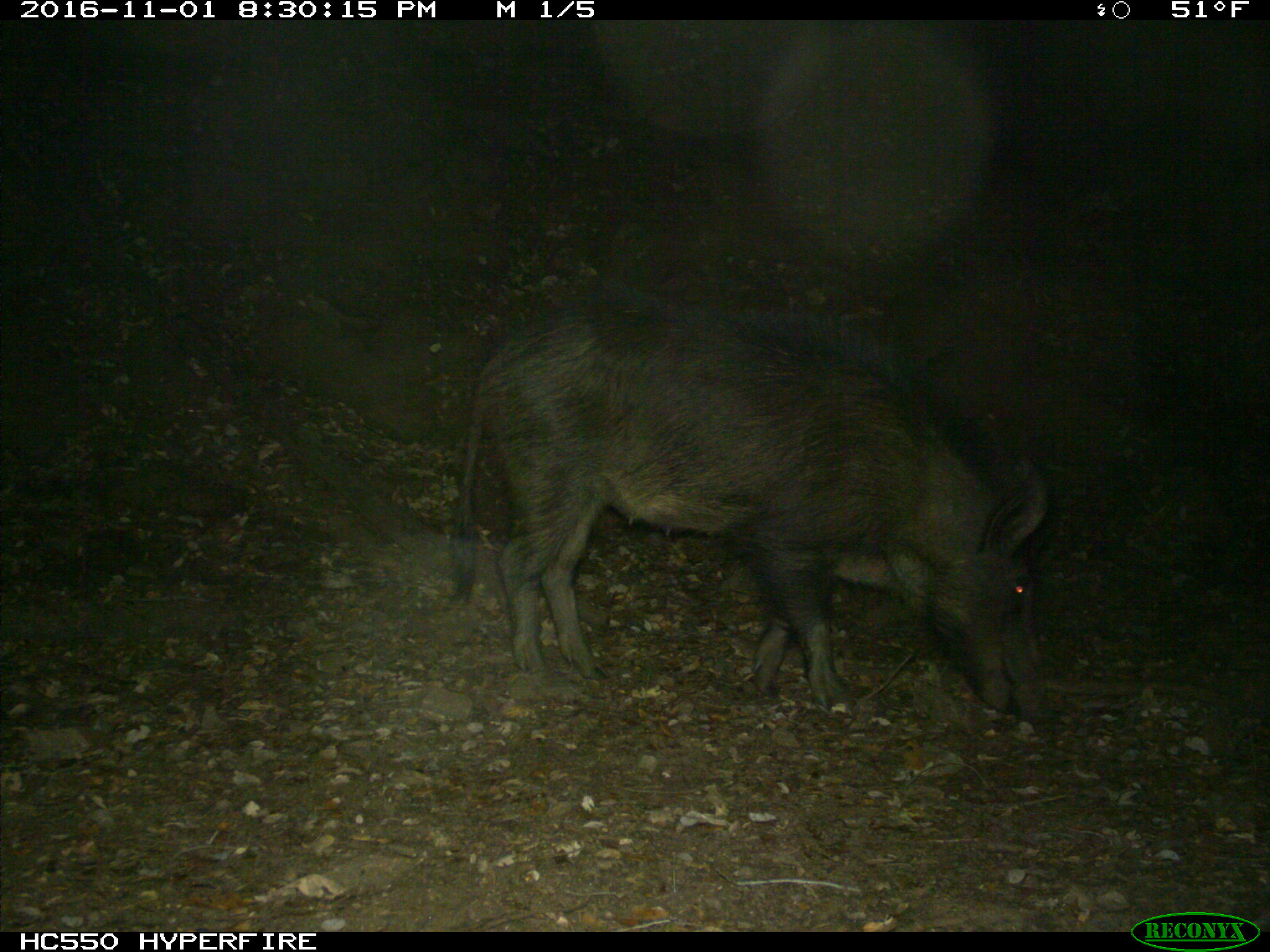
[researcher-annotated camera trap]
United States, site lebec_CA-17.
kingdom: Animalia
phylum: Chordata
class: Mammalia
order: Artiodactyla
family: Suidae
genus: Sus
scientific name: Sus scrofa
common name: wild boar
Sus scrofa (wild boar).